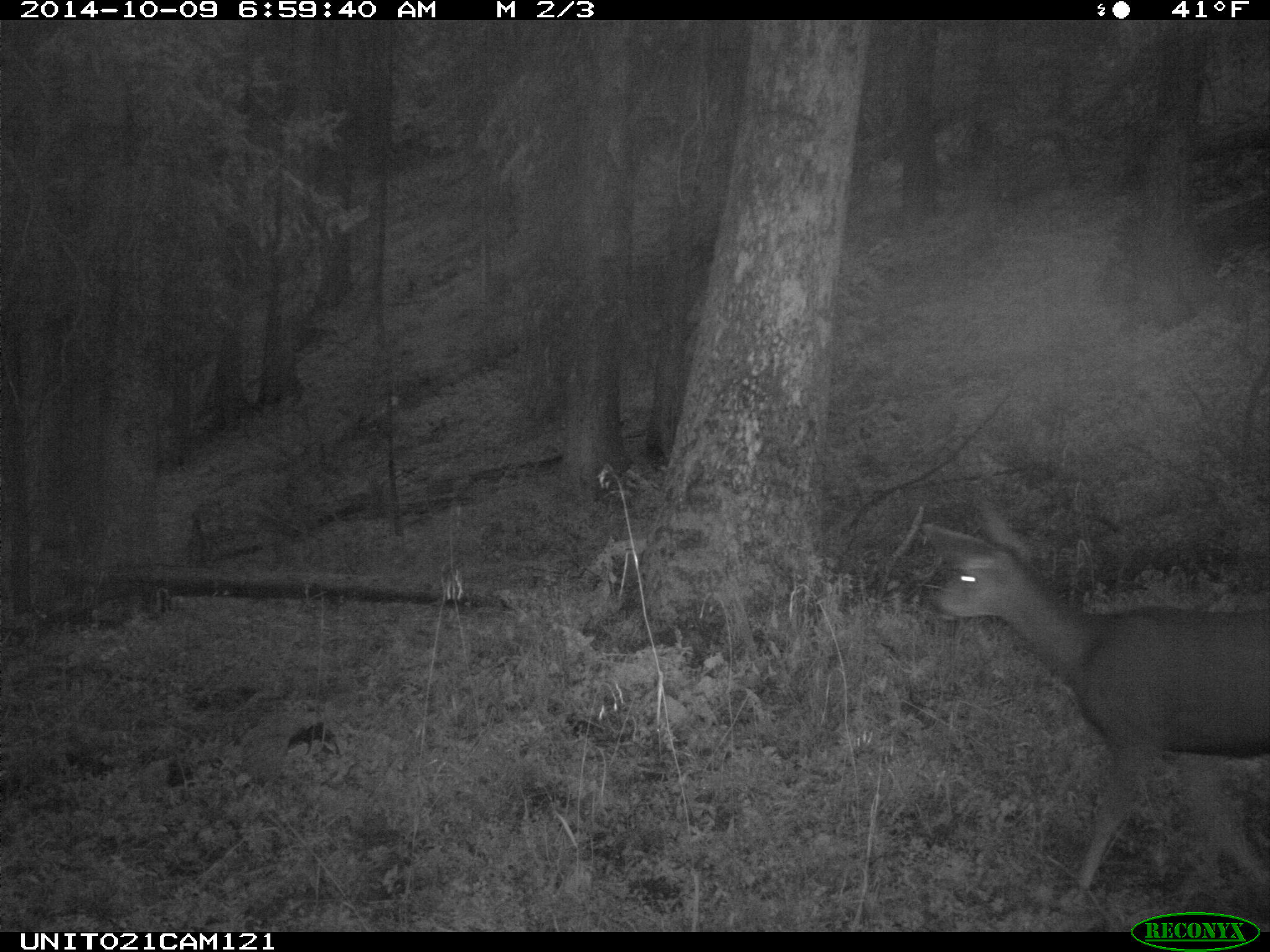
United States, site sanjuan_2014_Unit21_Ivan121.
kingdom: Animalia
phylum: Chordata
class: Mammalia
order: Artiodactyla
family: Cervidae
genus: Odocoileus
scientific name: Odocoileus hemionus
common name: mule deer